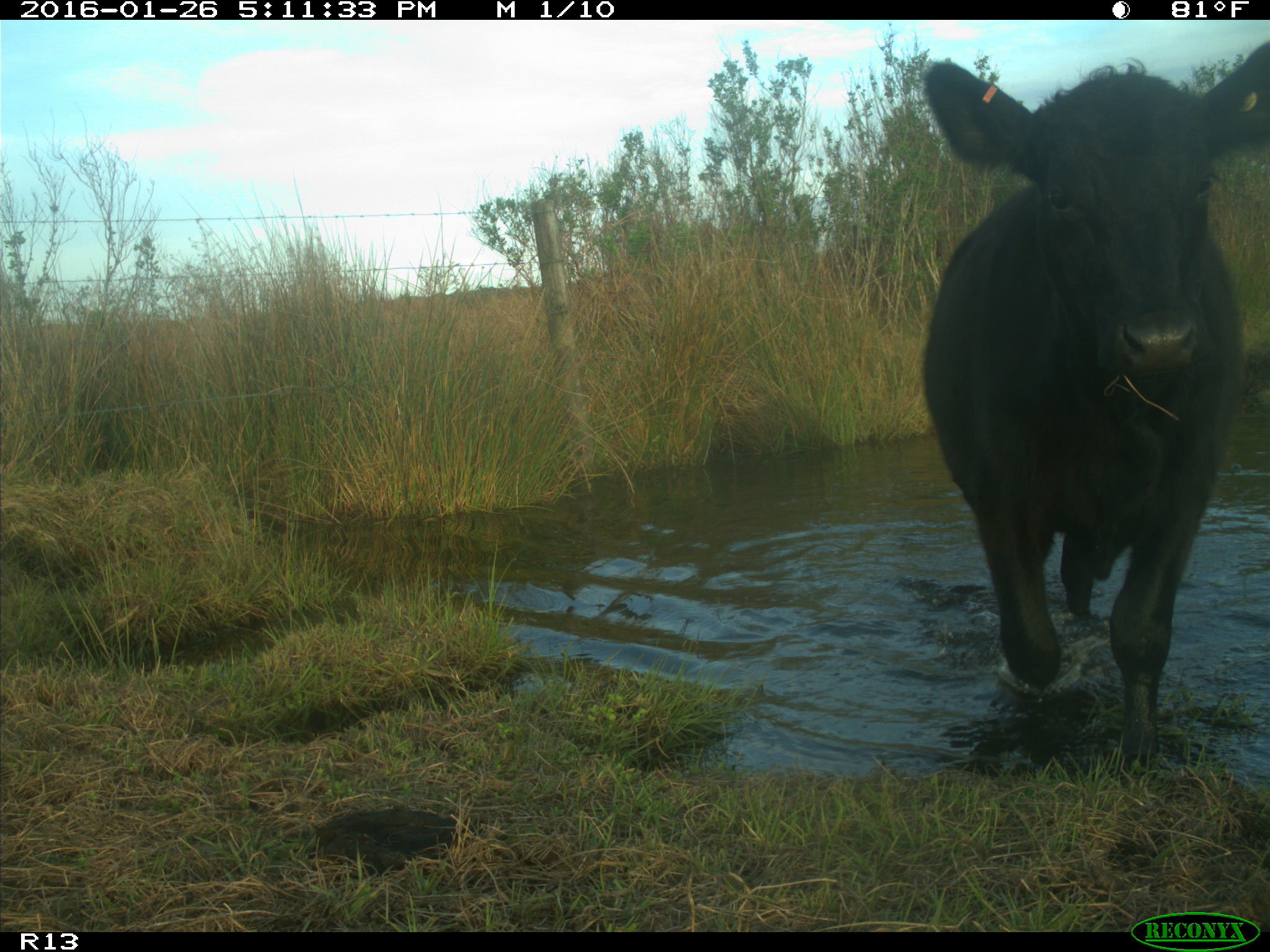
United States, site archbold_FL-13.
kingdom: Animalia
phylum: Chordata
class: Mammalia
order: Artiodactyla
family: Bovidae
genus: Bos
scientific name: Bos taurus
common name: domestic cow